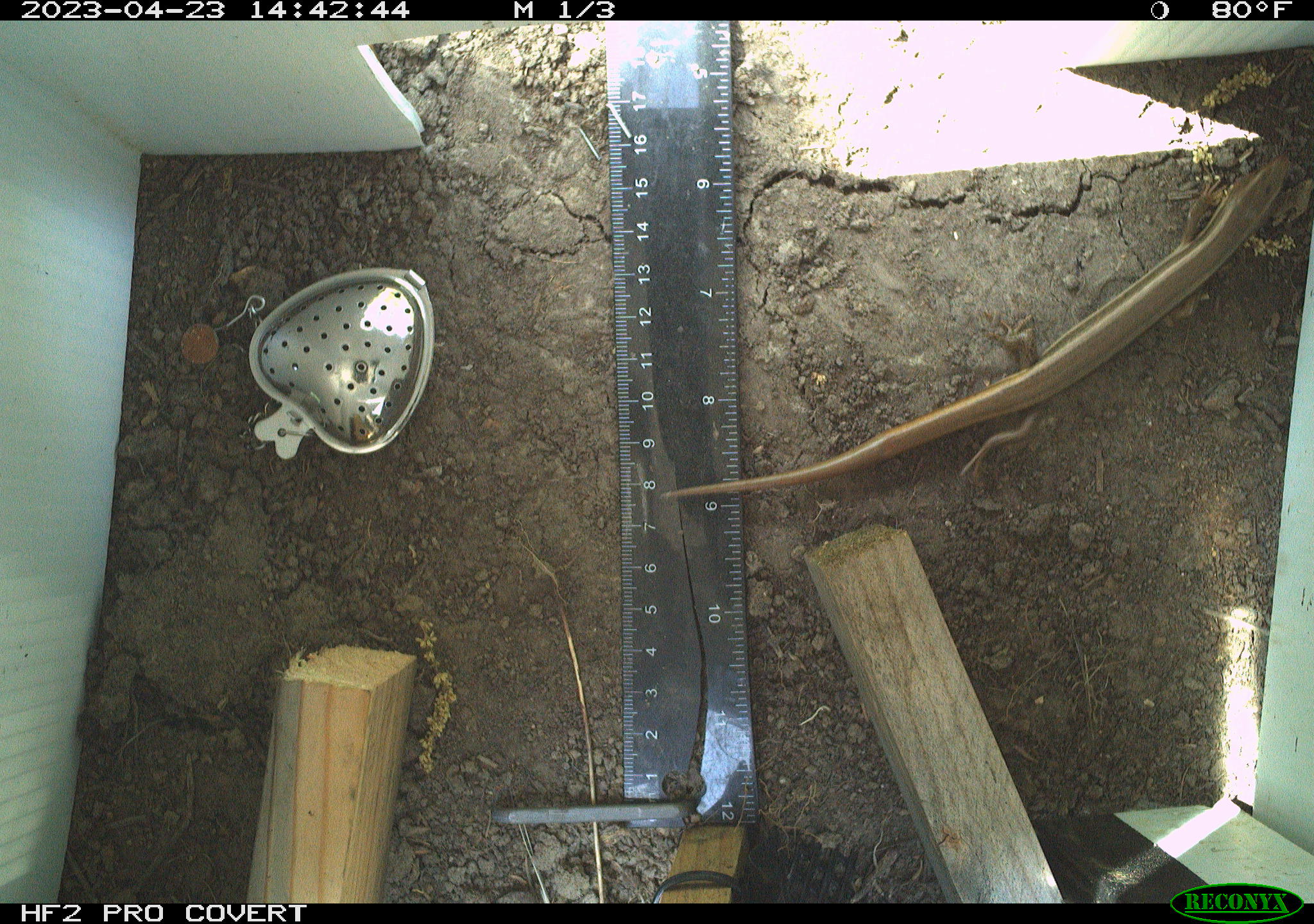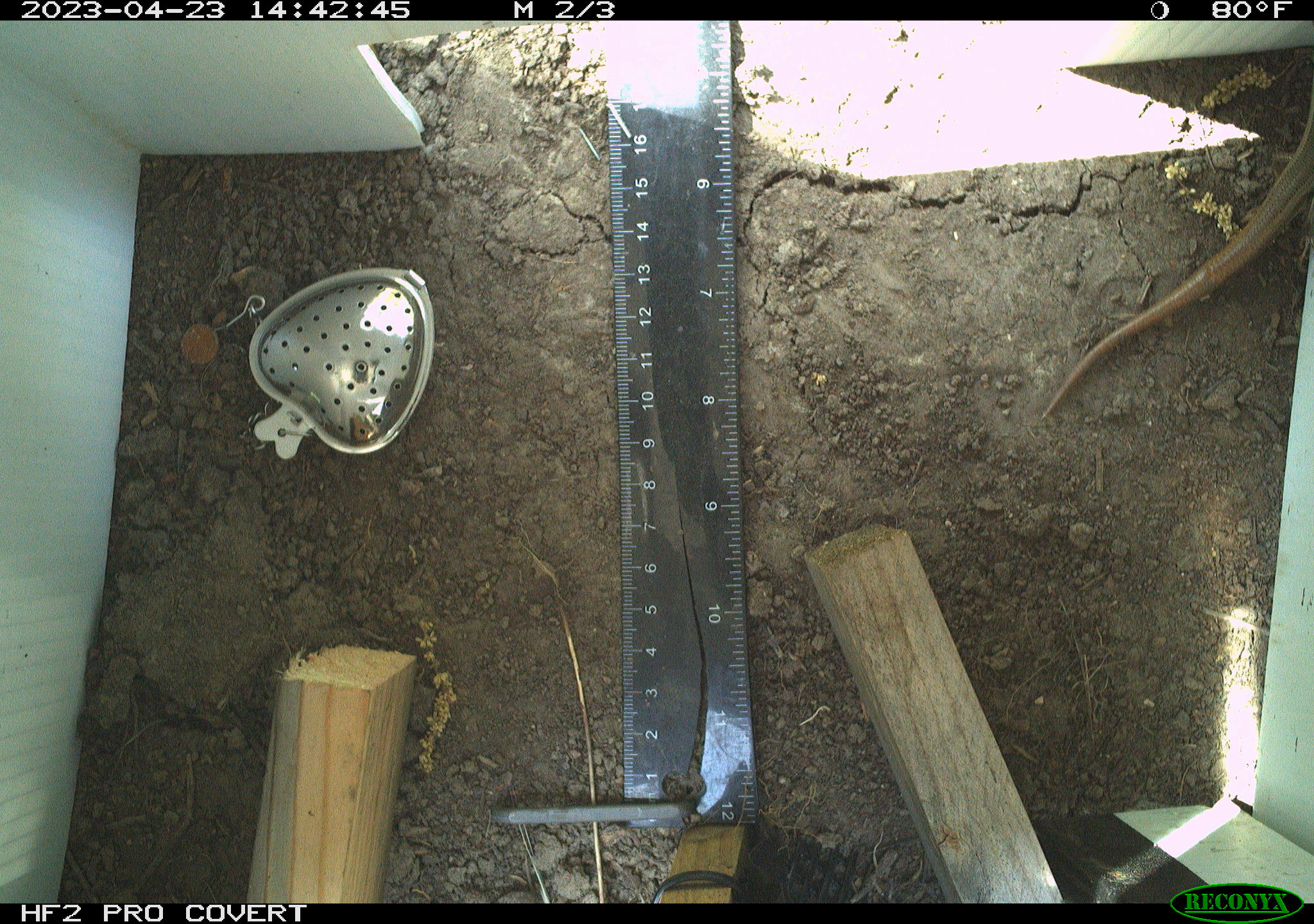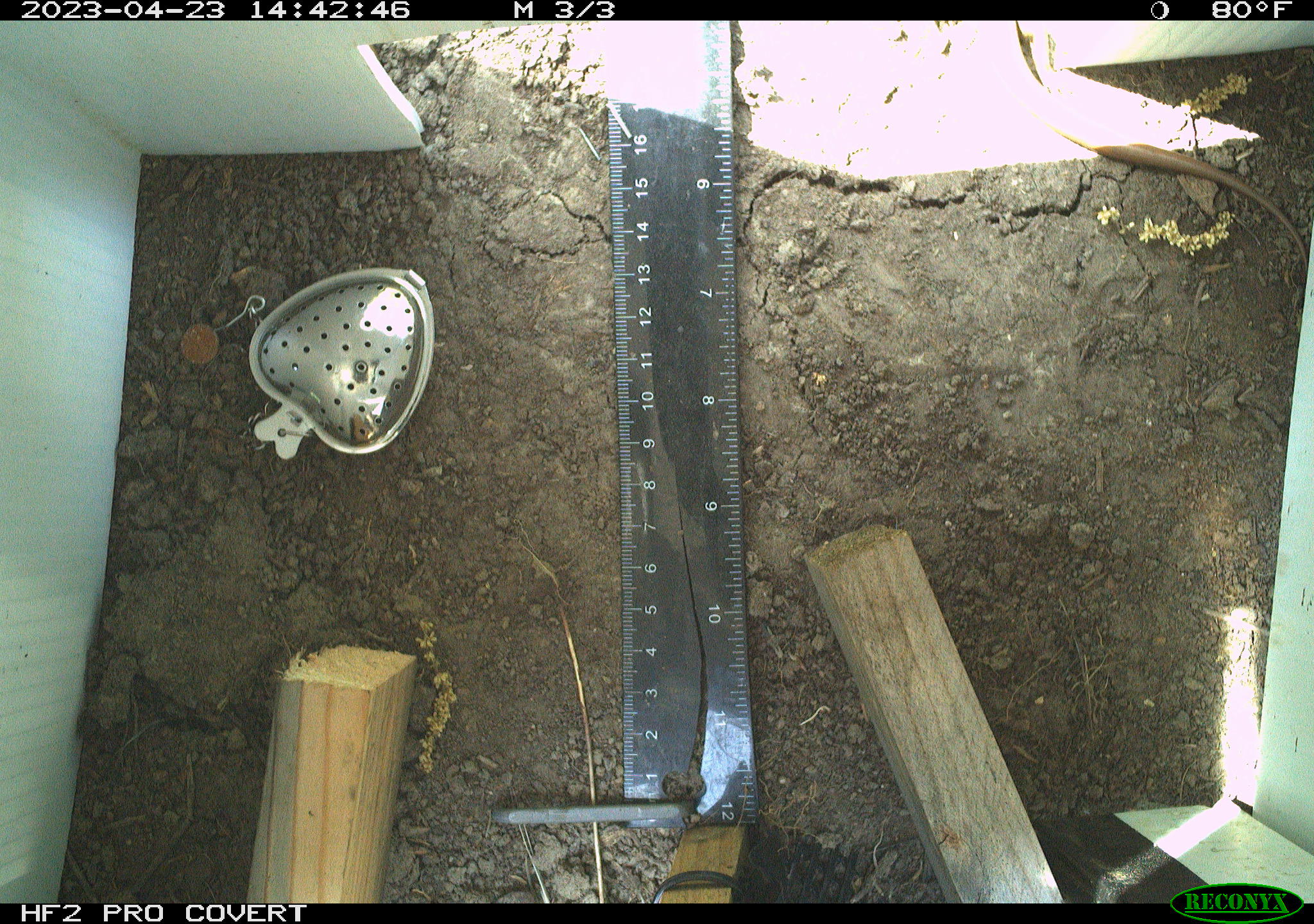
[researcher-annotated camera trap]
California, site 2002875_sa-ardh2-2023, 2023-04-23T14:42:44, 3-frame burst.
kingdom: Animalia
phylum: Chordata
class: Reptilia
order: Squamata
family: Scincidae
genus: Plestiodon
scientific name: Plestiodon skiltonianus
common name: western skink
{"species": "western skink (Plestiodon skiltonianus)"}